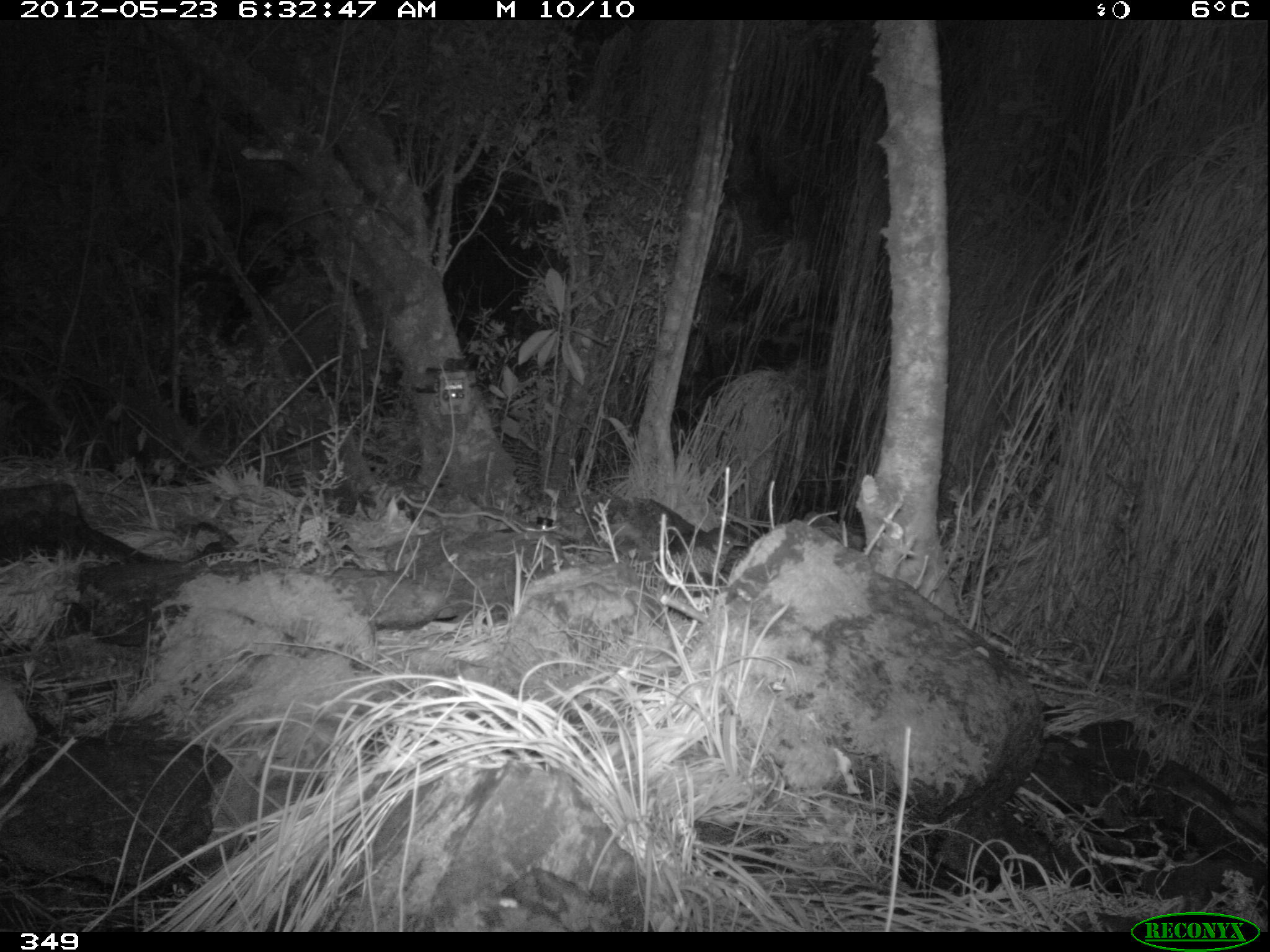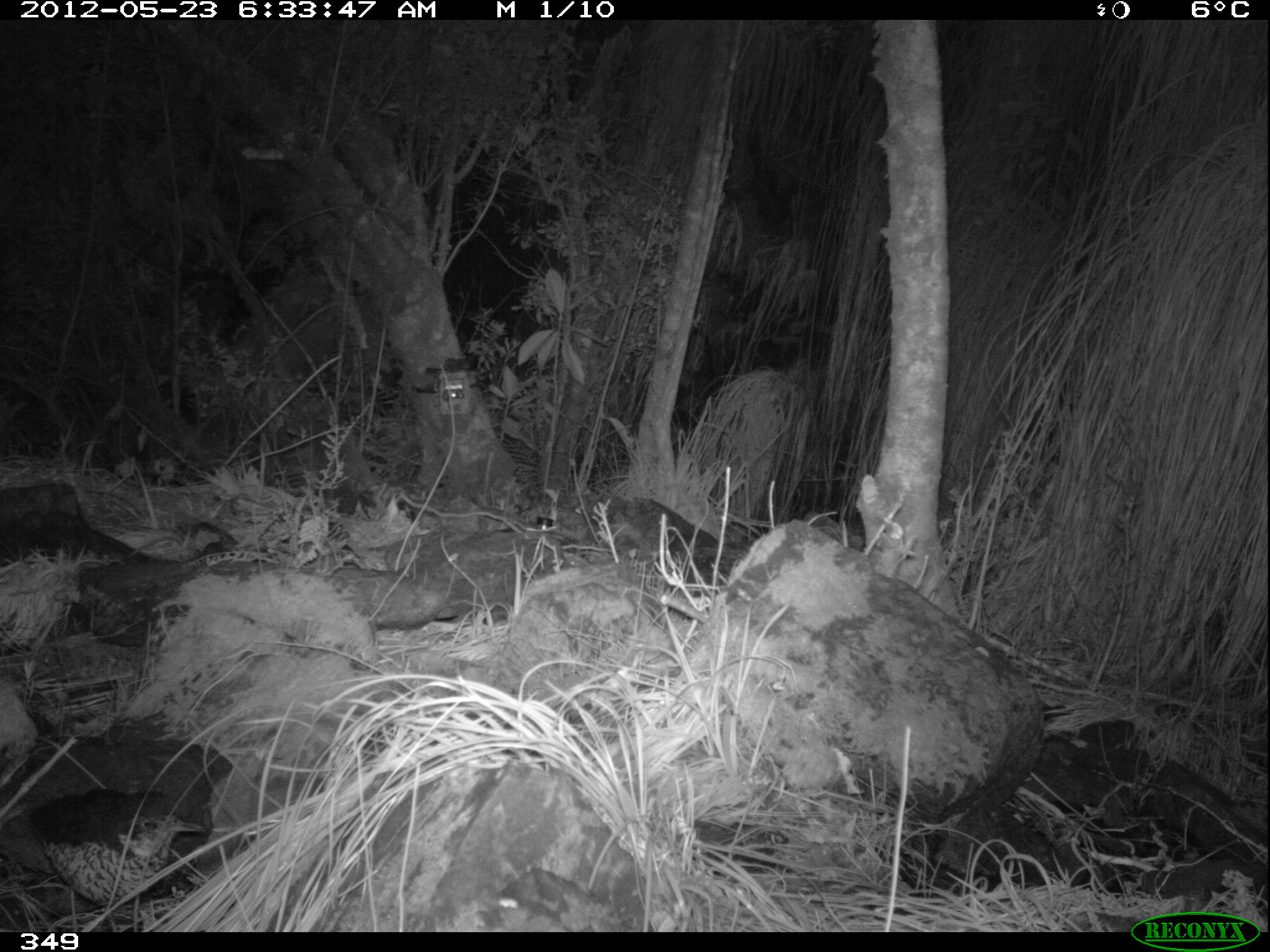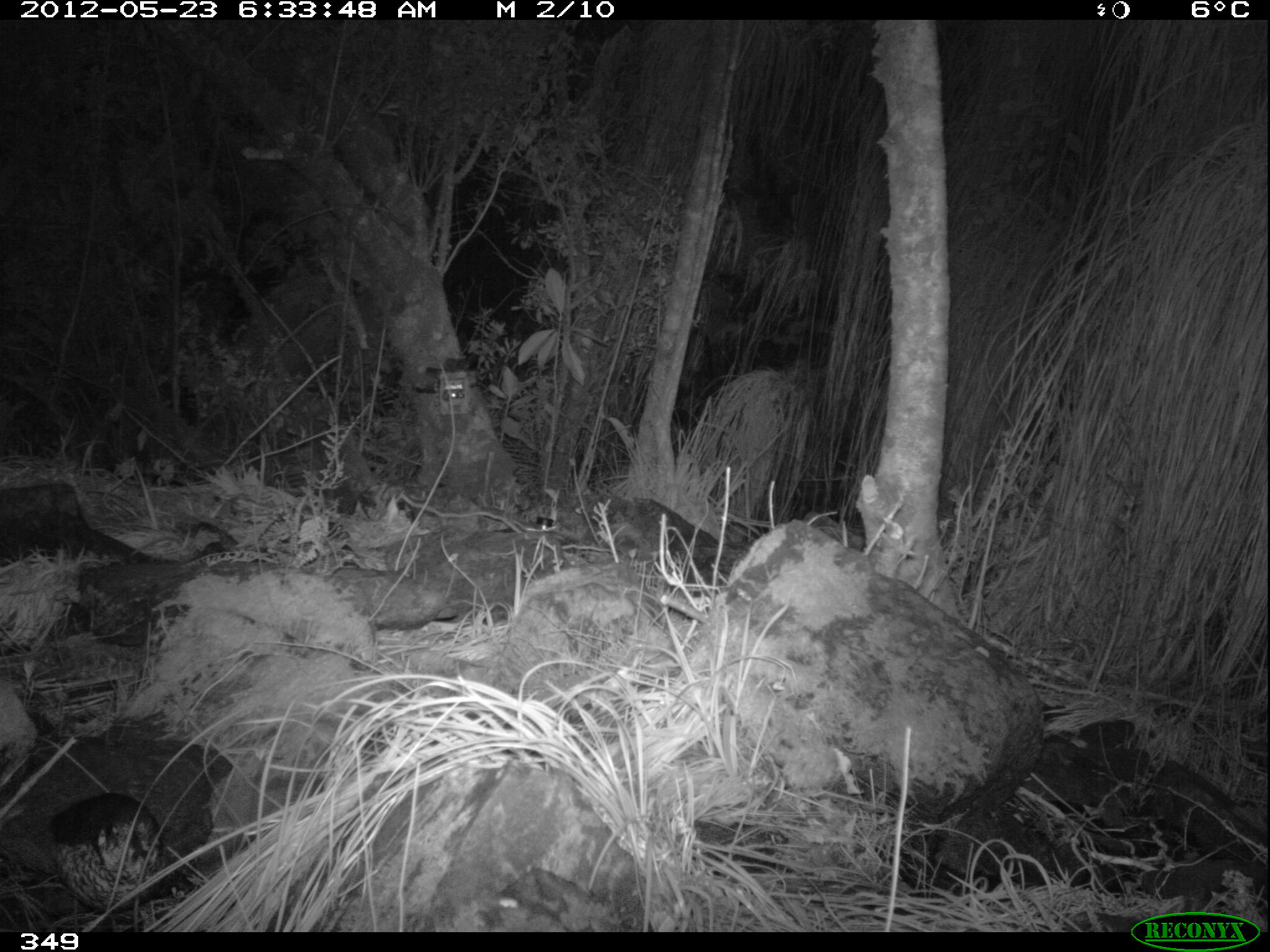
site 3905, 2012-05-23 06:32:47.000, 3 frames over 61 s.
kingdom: Animalia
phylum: Chordata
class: Aves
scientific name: Aves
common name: bird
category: unknown bird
Unknown bird (bird) (Aves).